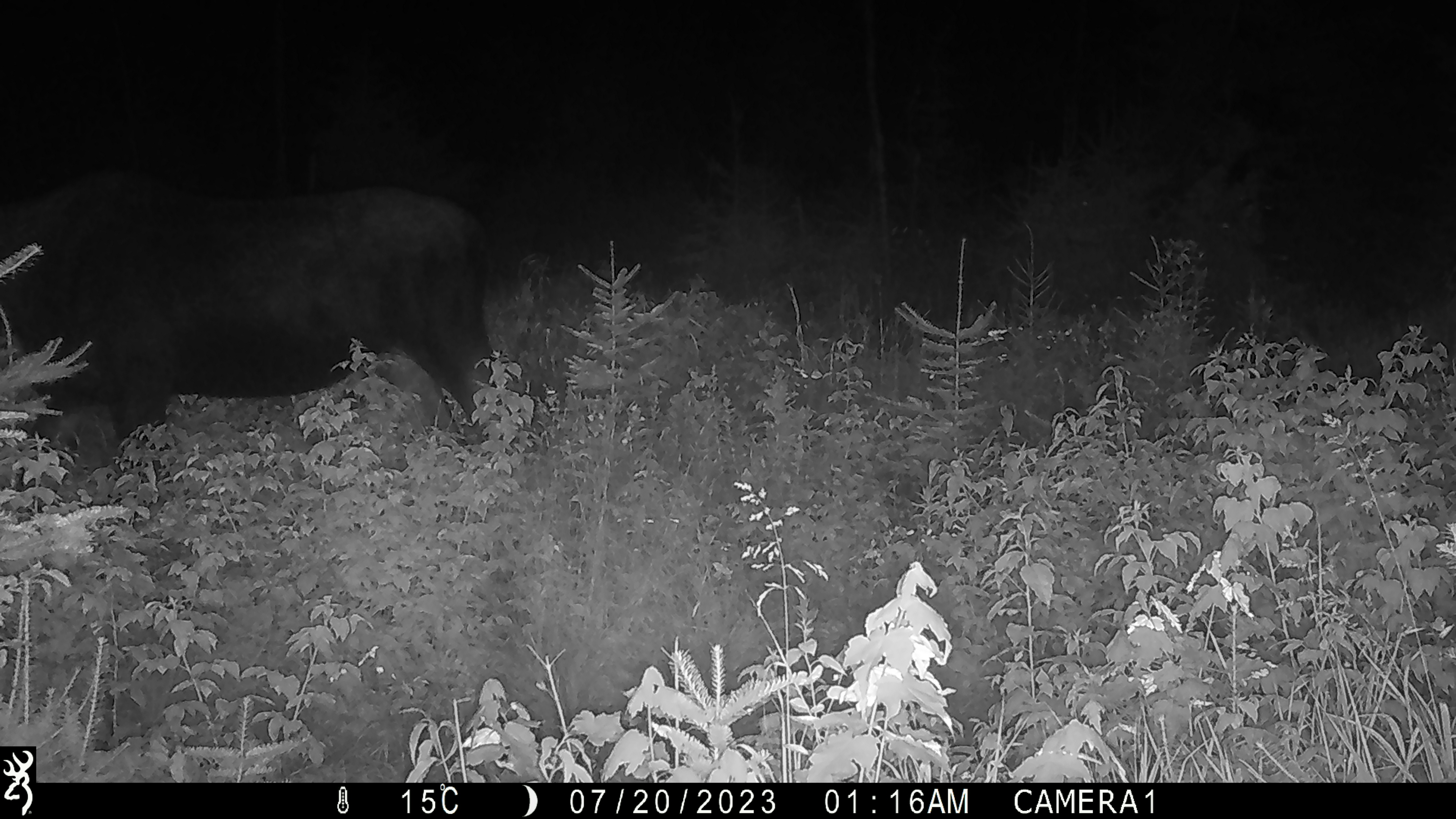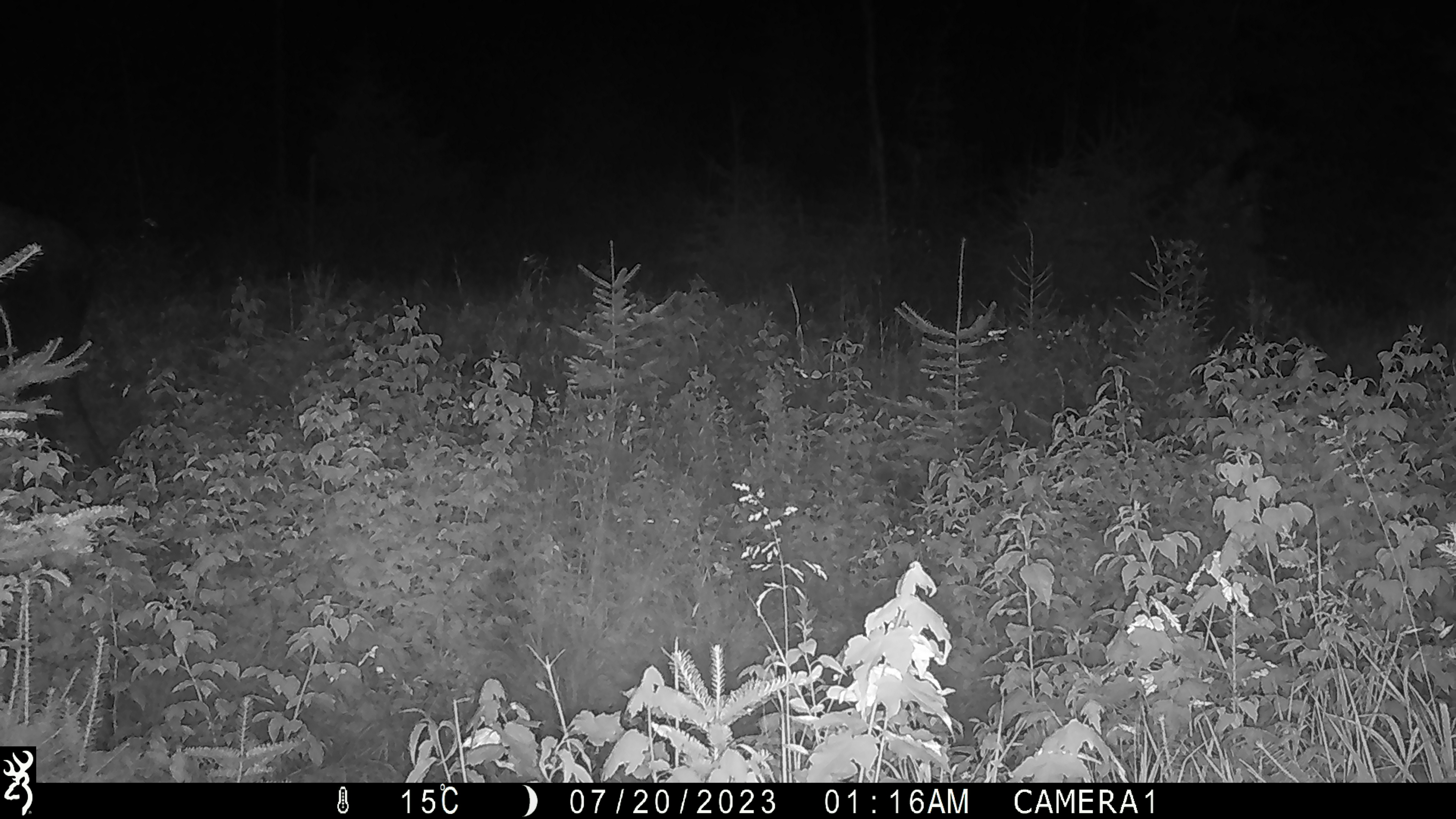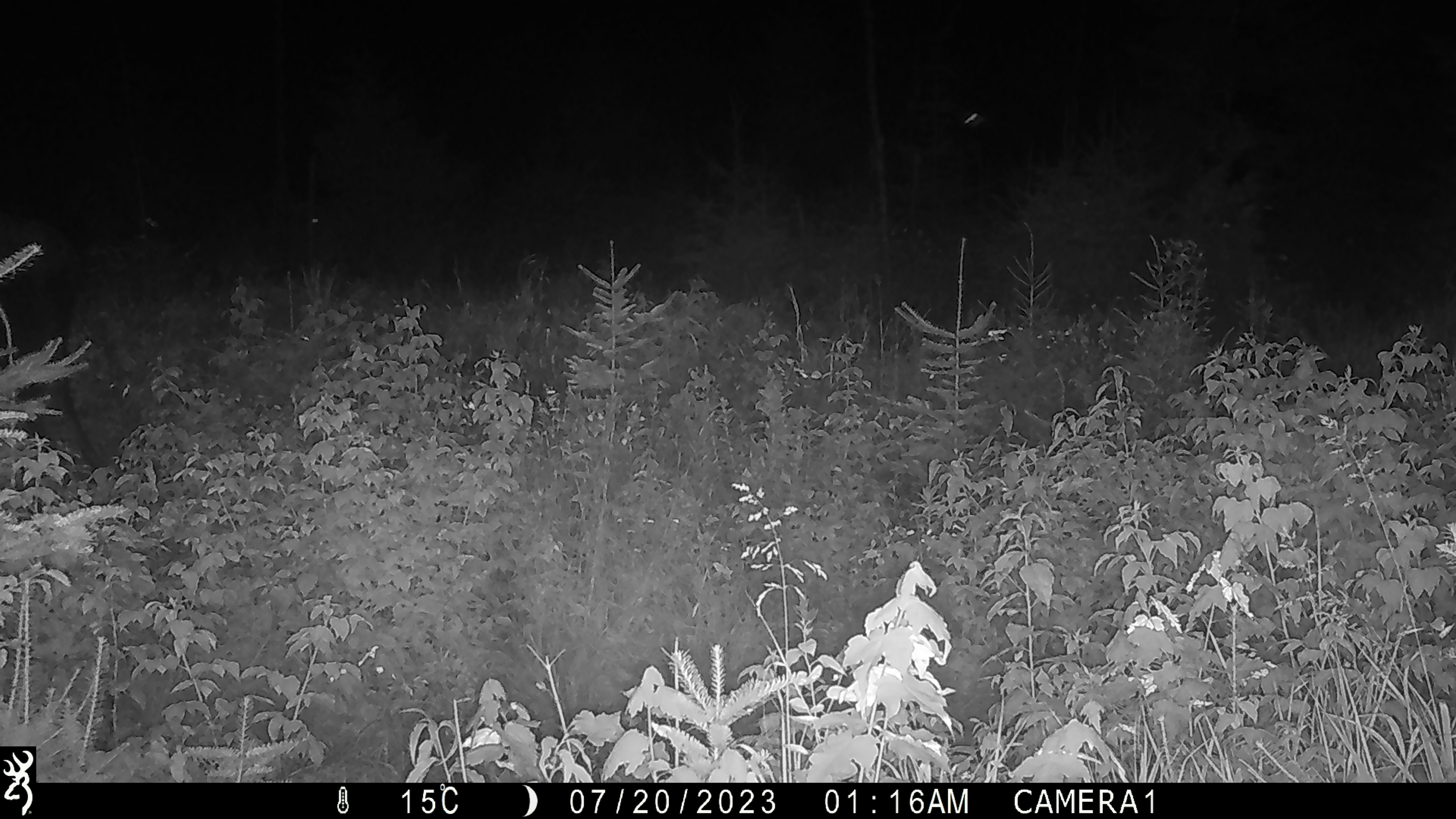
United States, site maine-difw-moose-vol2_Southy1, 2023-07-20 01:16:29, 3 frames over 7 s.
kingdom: Animalia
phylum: Chordata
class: Mammalia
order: Artiodactyla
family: Cervidae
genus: Alces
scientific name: Alces alces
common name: moose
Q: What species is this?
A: Moose (Alces alces).